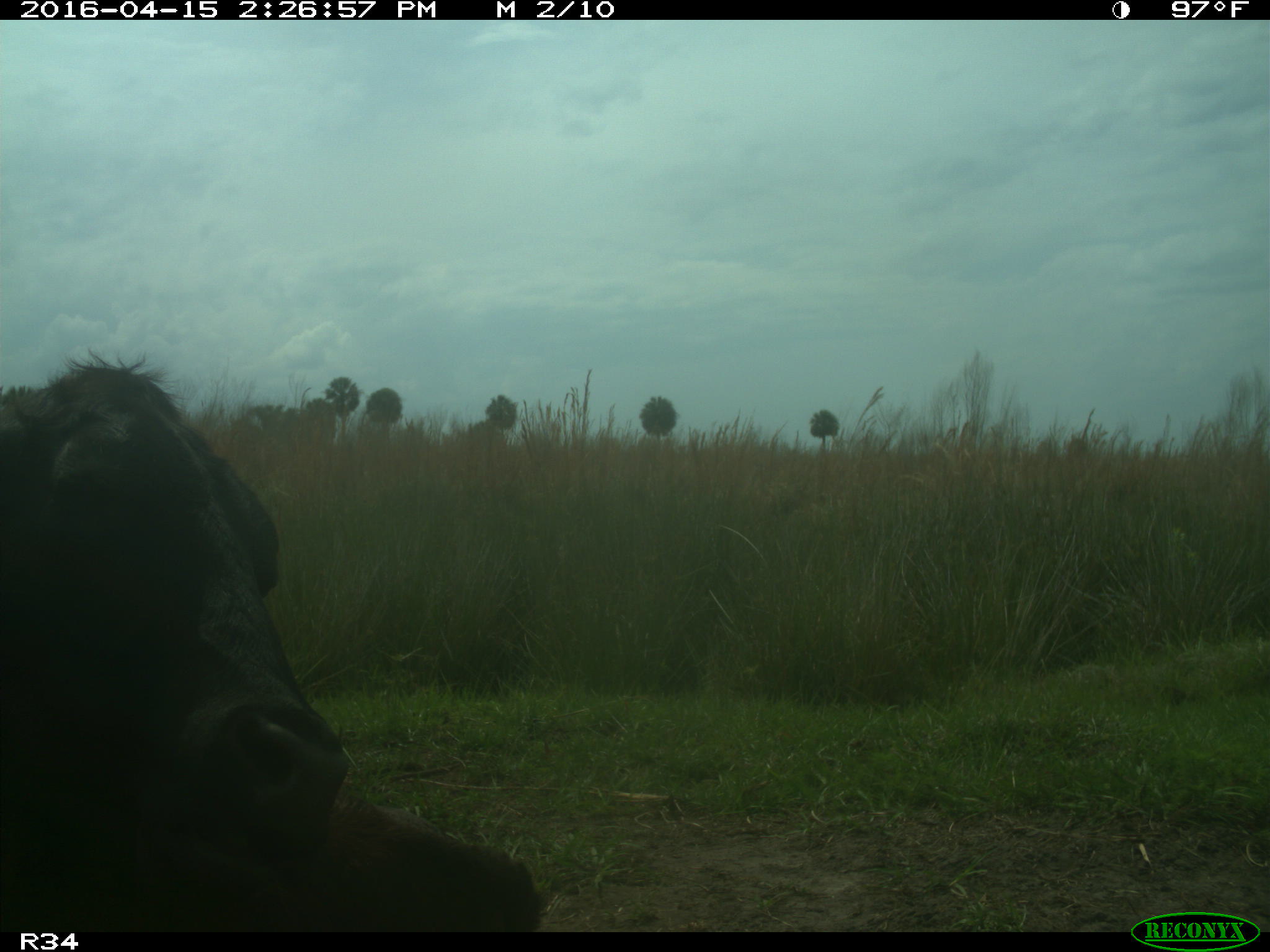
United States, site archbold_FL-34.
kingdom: Animalia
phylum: Chordata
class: Mammalia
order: Artiodactyla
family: Bovidae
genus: Bos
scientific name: Bos taurus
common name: domestic cow